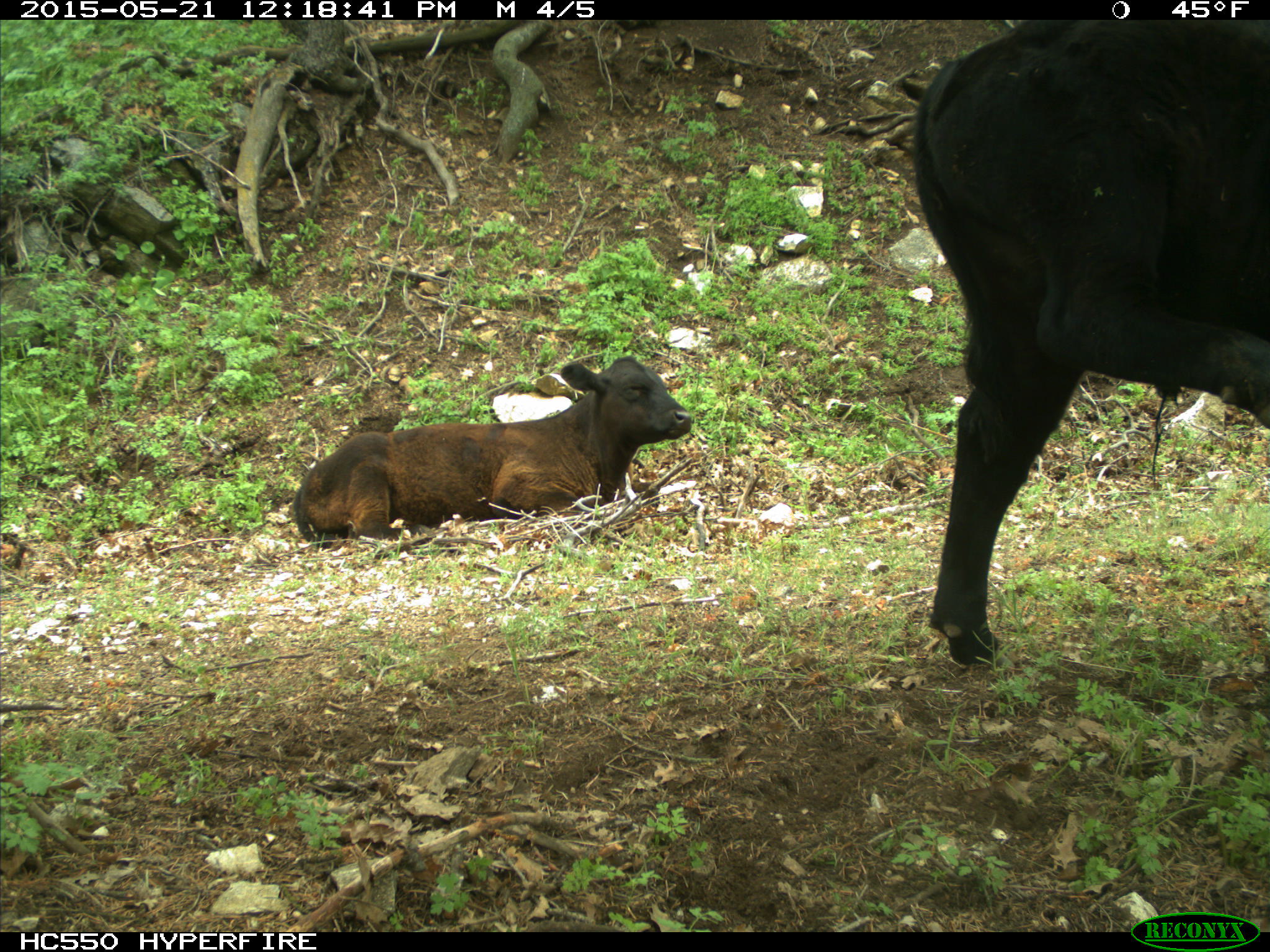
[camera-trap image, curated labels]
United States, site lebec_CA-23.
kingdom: Animalia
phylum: Chordata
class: Mammalia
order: Artiodactyla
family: Bovidae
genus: Bos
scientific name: Bos taurus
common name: domestic cow